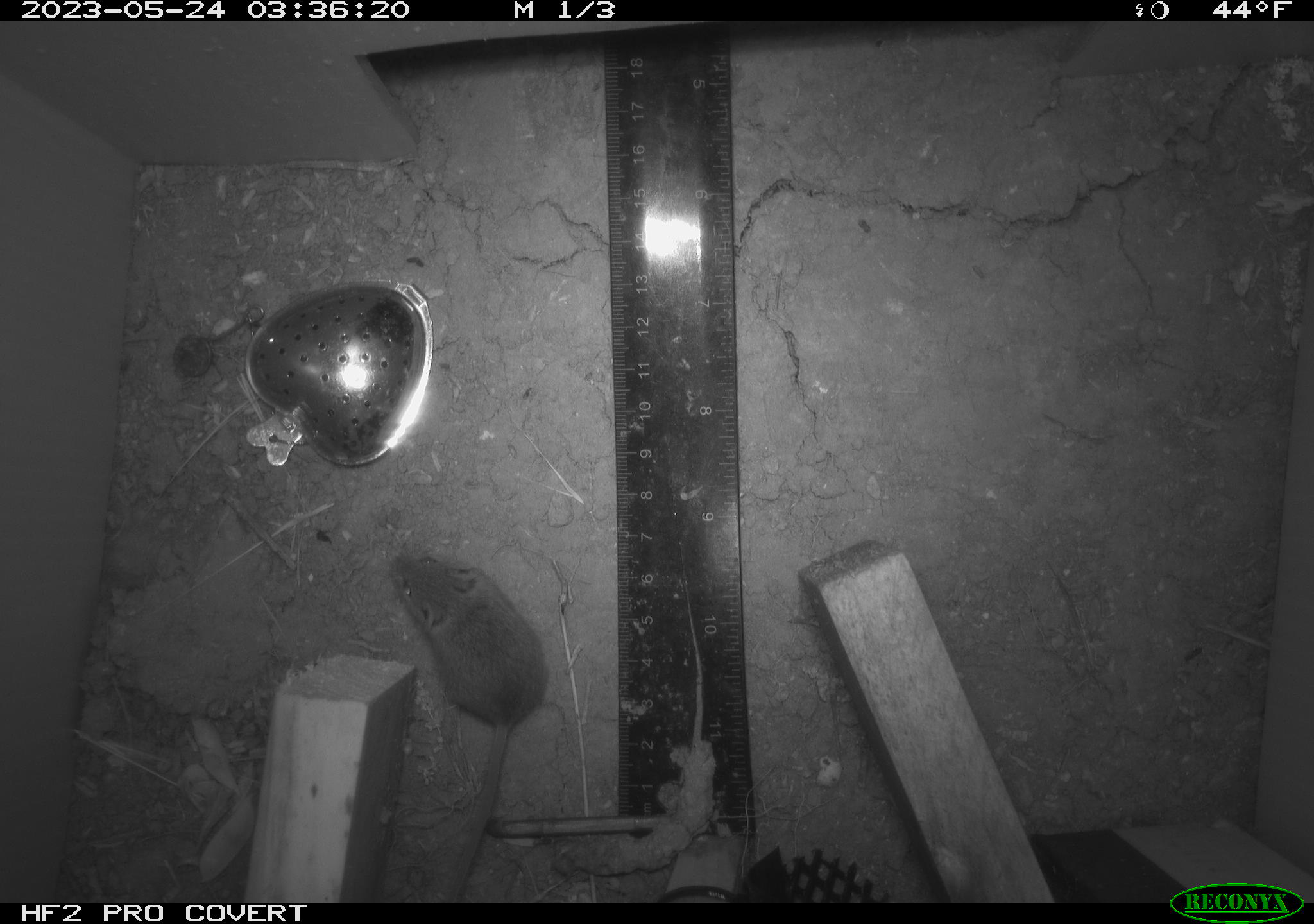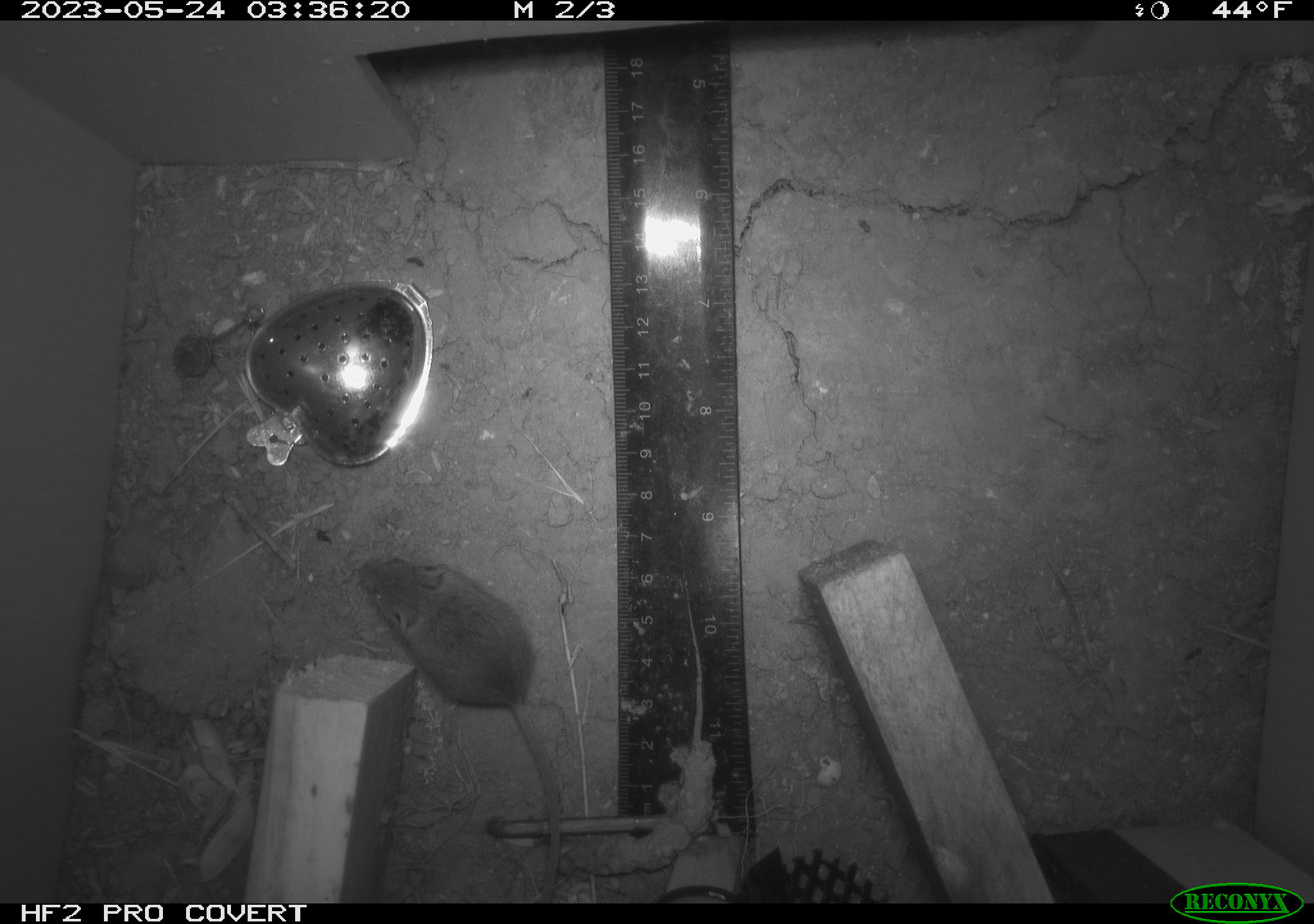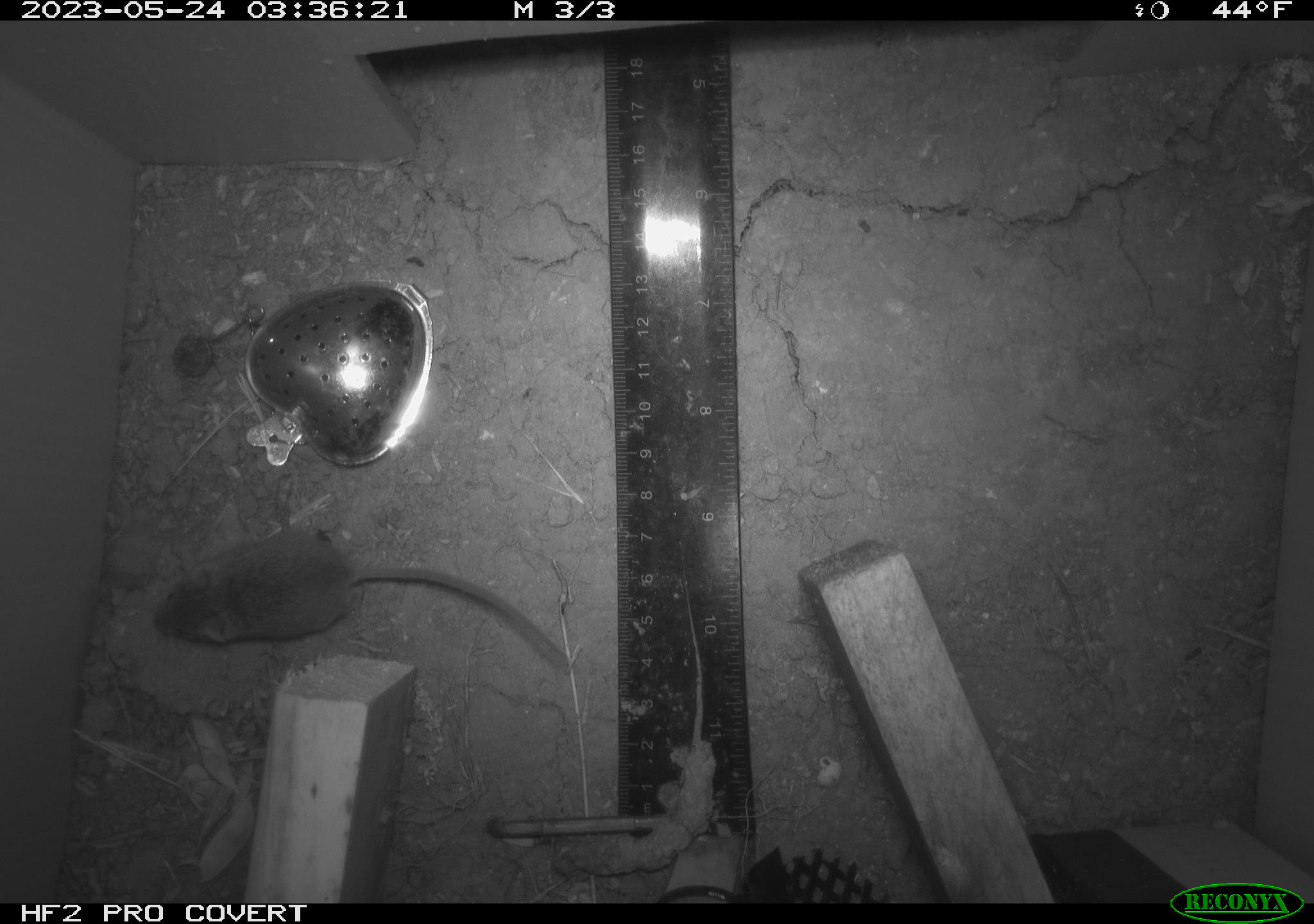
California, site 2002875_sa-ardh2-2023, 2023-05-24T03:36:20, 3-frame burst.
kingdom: Animalia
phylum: Chordata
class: Mammalia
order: Rodentia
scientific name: Rodentia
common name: mouse species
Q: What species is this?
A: Mouse species (Rodentia).